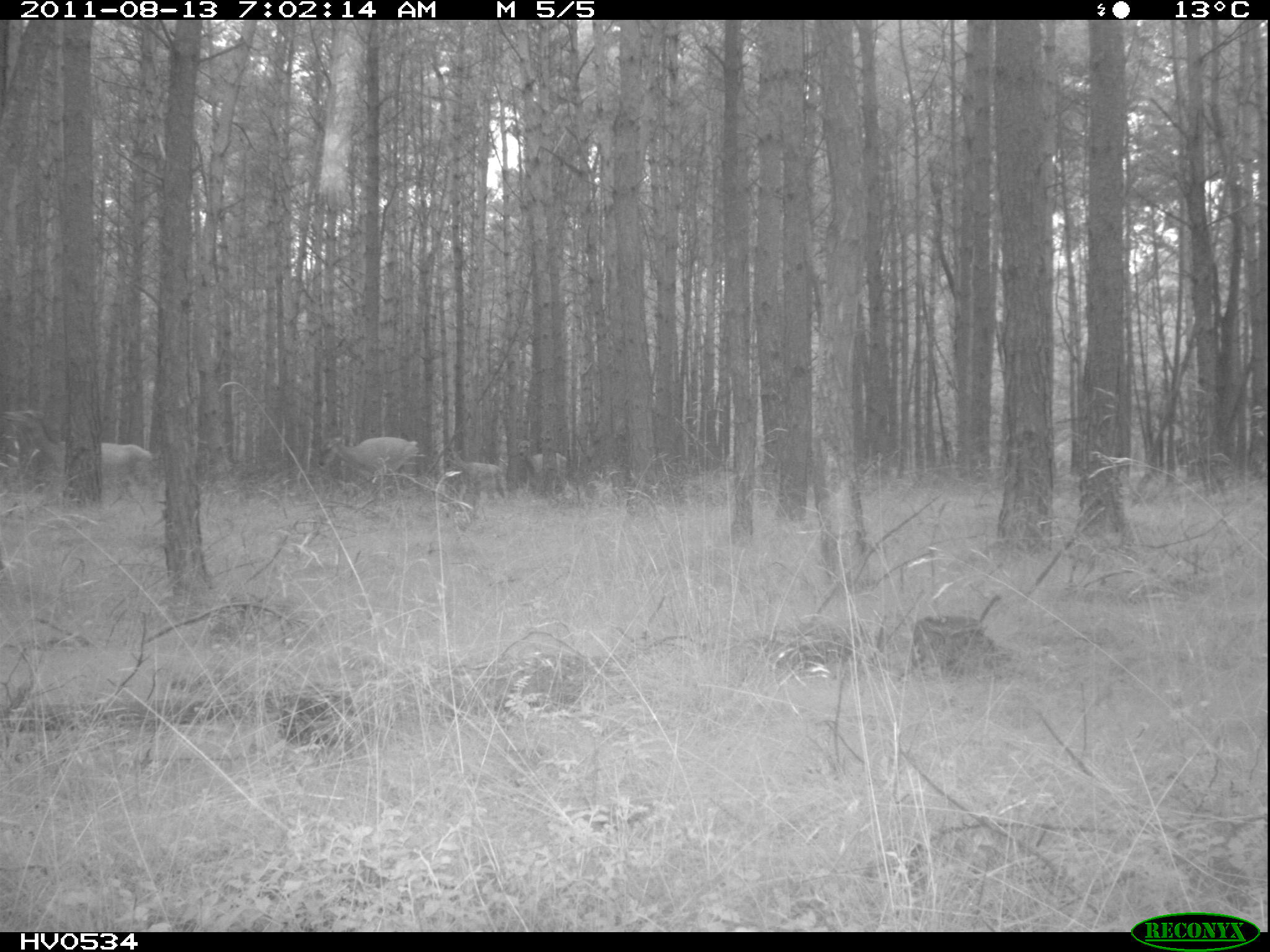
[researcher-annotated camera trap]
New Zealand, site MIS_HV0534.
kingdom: Animalia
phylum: Chordata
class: Mammalia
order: Artiodactyla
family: Cervidae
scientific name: Cervidae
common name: deer